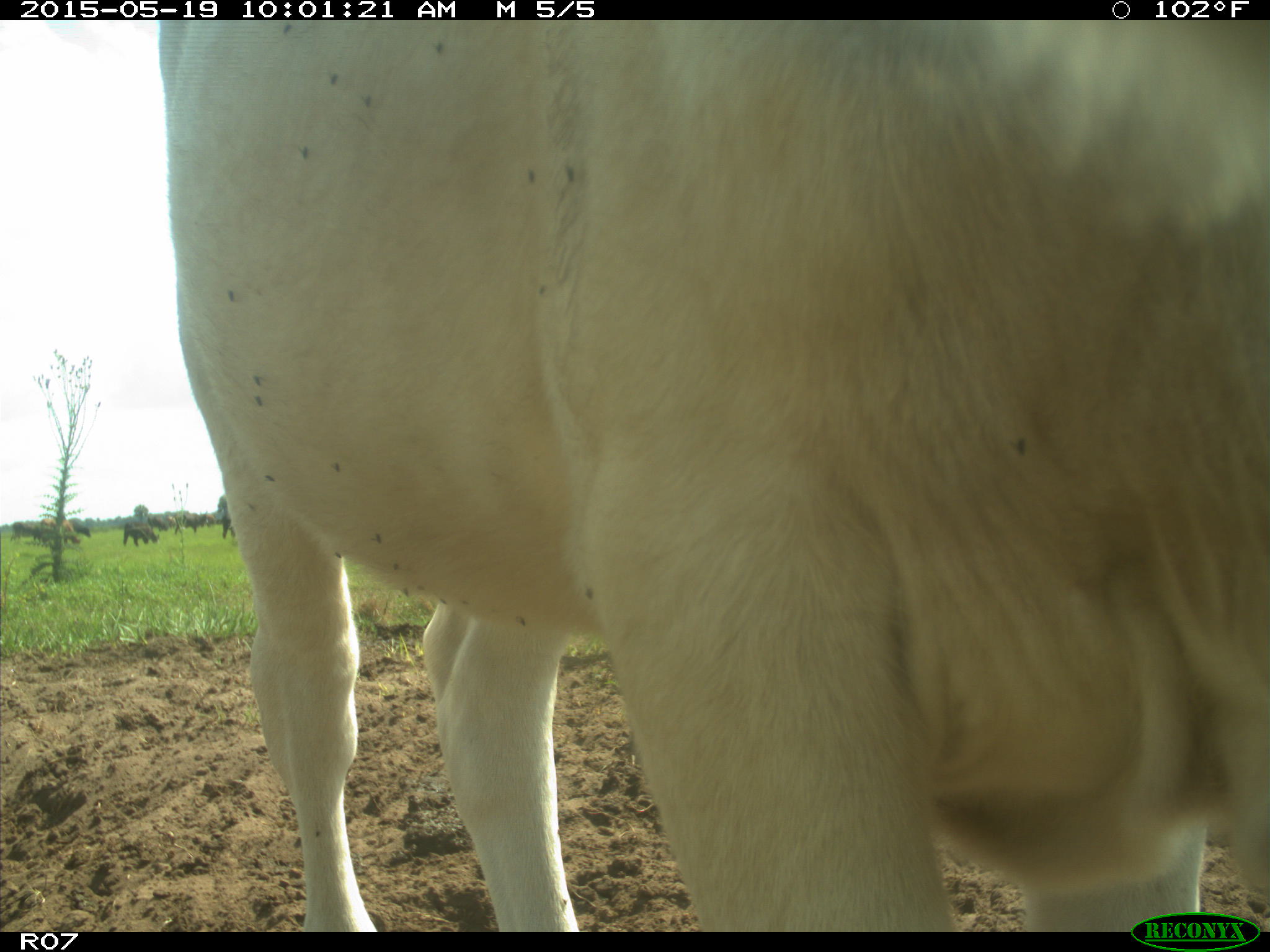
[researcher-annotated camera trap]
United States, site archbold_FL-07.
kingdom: Animalia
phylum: Chordata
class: Mammalia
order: Artiodactyla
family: Bovidae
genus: Bos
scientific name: Bos taurus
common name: domestic cow